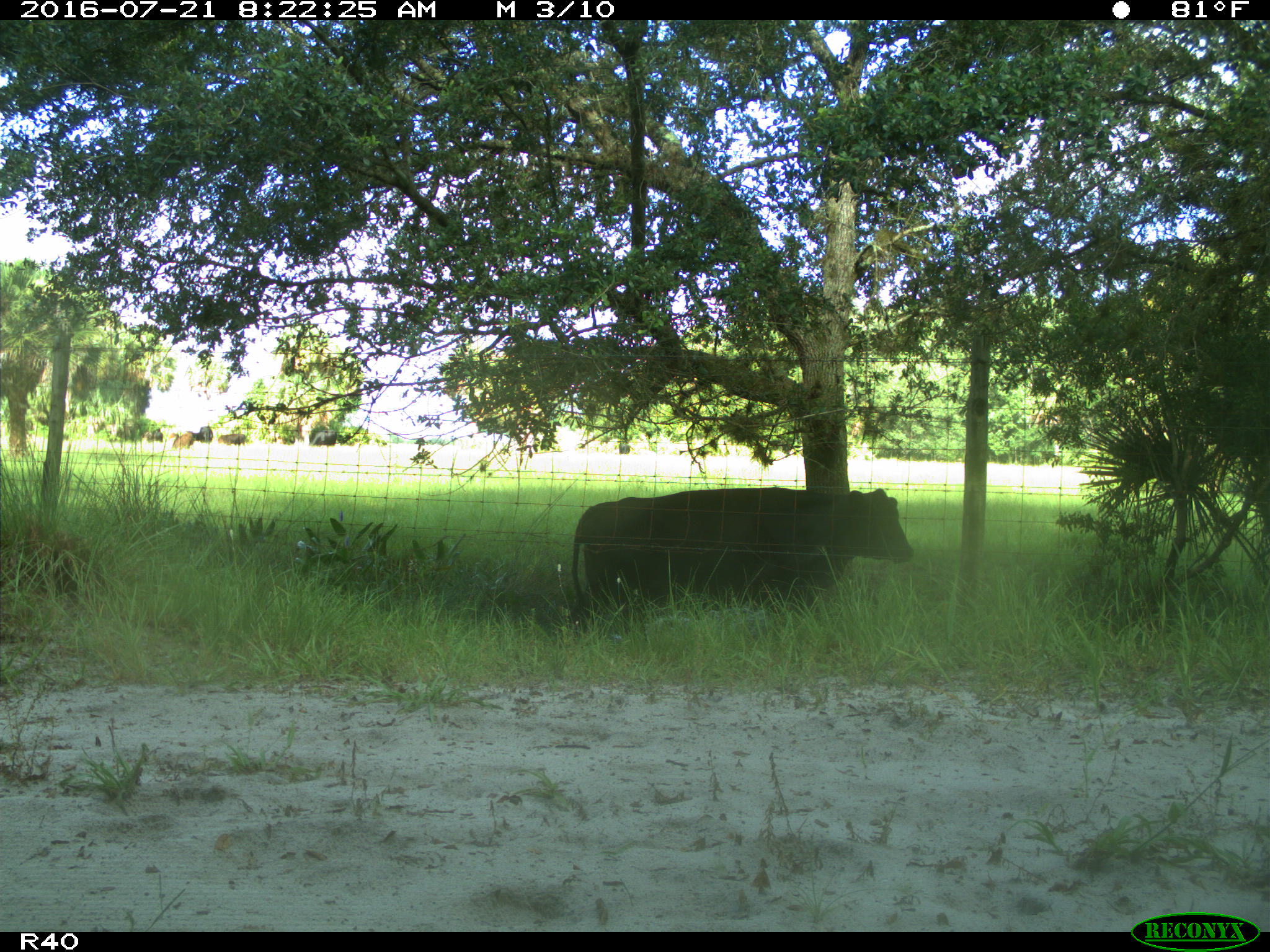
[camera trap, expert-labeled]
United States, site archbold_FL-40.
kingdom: Animalia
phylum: Chordata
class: Mammalia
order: Artiodactyla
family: Bovidae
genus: Bos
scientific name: Bos taurus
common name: domestic cow